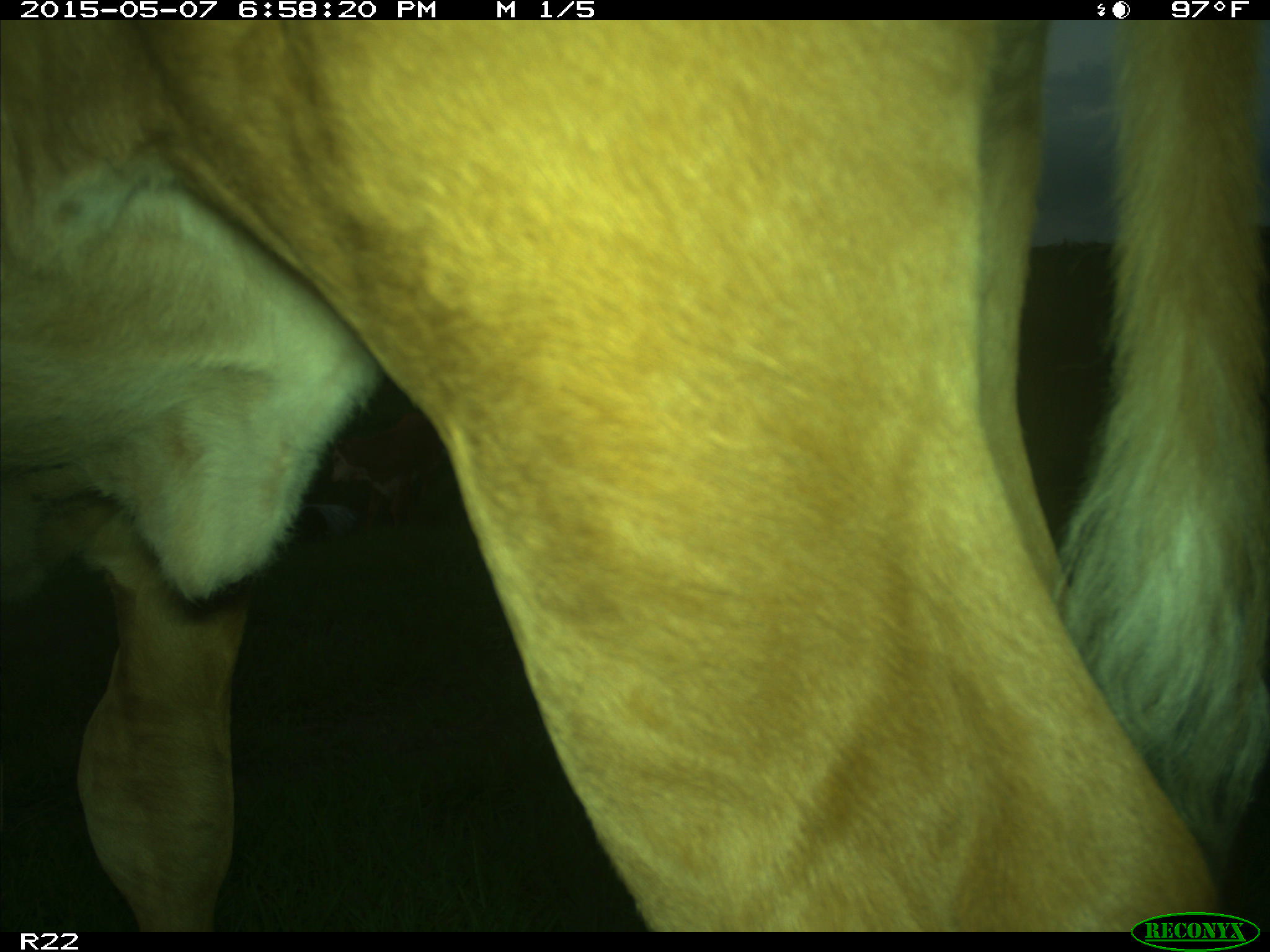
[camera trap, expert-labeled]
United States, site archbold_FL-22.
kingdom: Animalia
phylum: Chordata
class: Mammalia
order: Artiodactyla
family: Bovidae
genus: Bos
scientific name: Bos taurus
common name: domestic cow